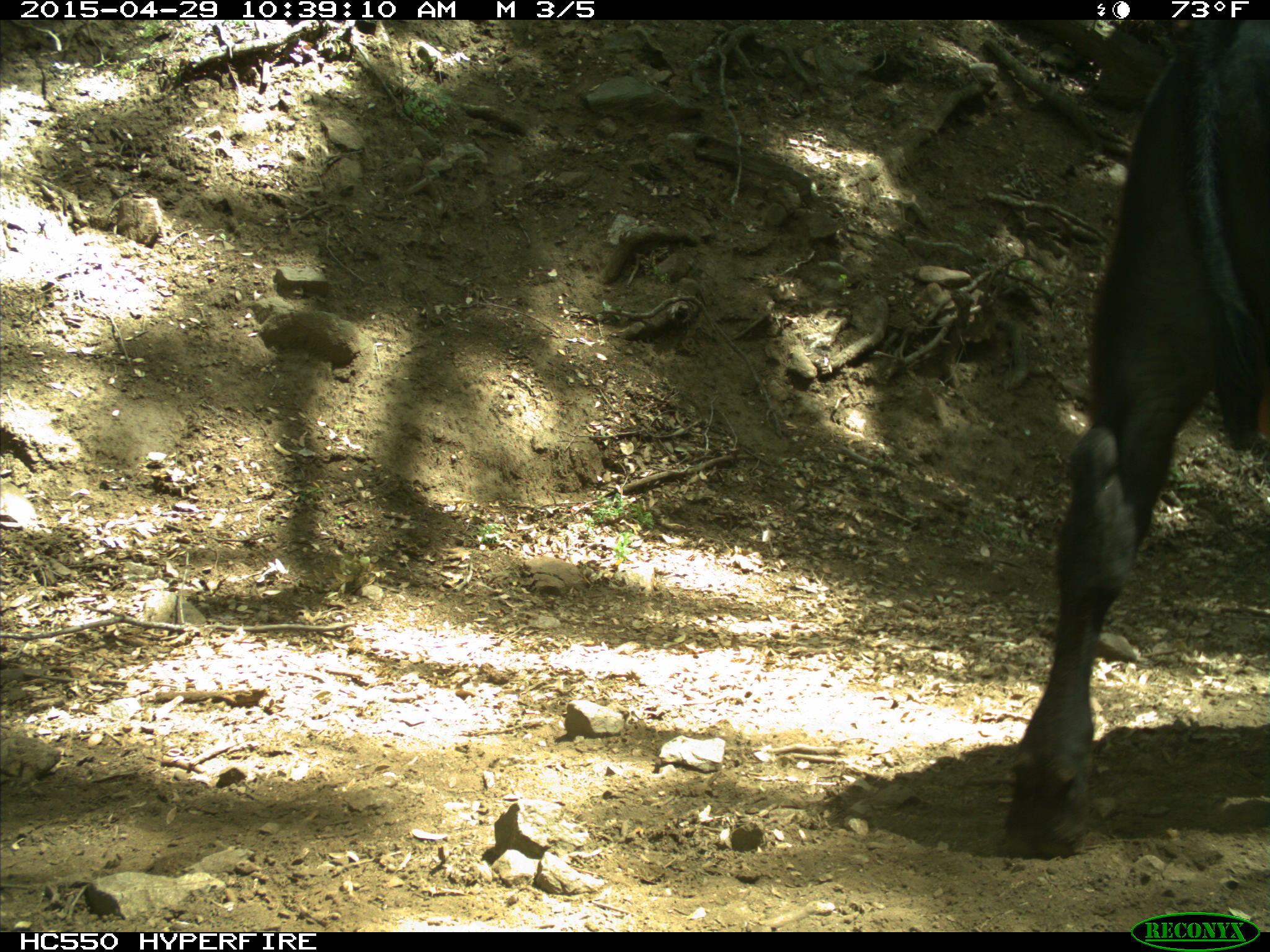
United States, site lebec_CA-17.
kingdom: Animalia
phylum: Chordata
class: Mammalia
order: Artiodactyla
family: Bovidae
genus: Bos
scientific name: Bos taurus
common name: domestic cow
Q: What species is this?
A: Bos taurus (domestic cow).